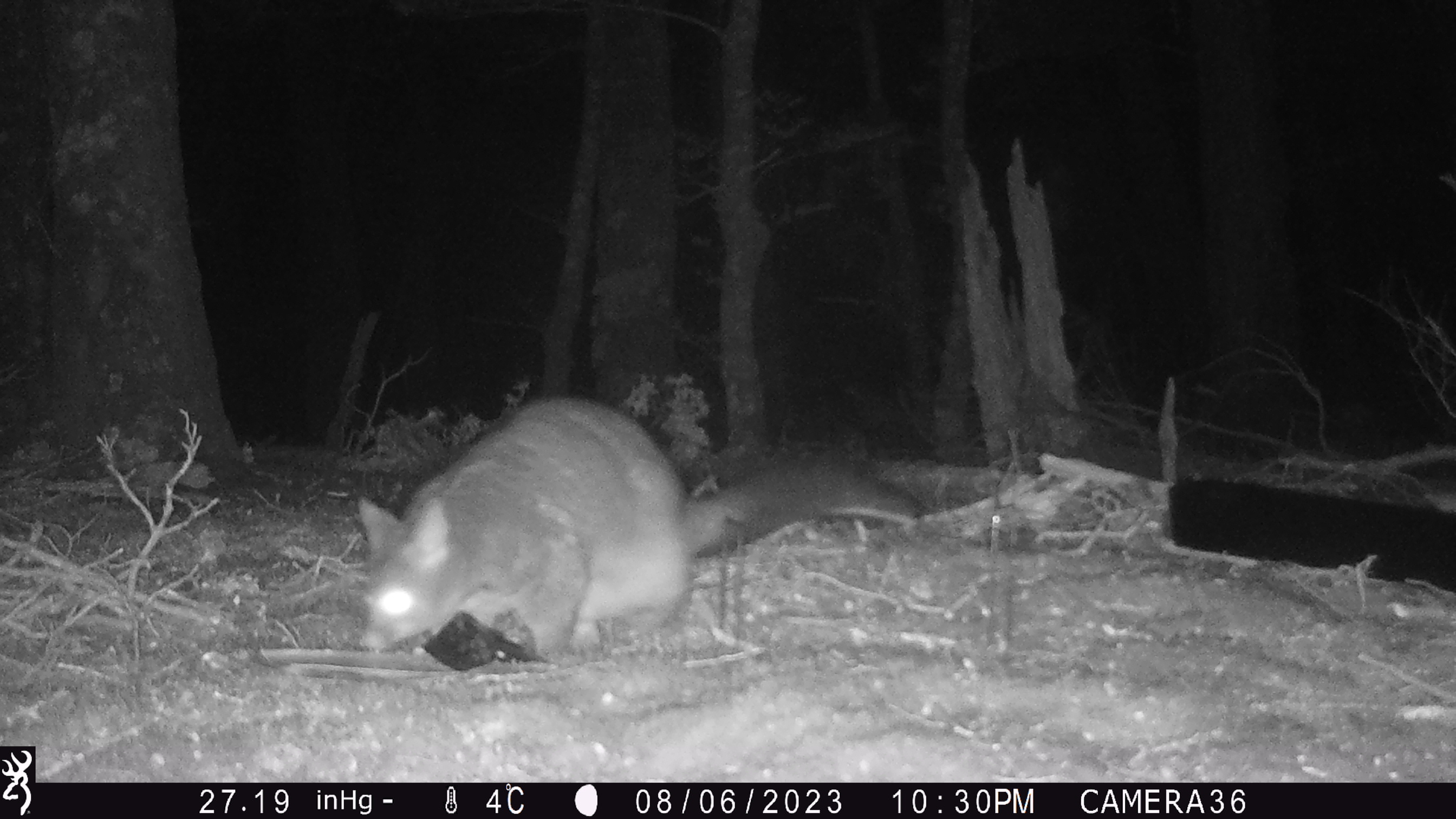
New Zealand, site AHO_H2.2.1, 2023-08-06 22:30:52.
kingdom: Animalia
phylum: Chordata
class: Mammalia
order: Carnivora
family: Mustelidae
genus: Mustela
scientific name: Mustela erminea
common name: stoat